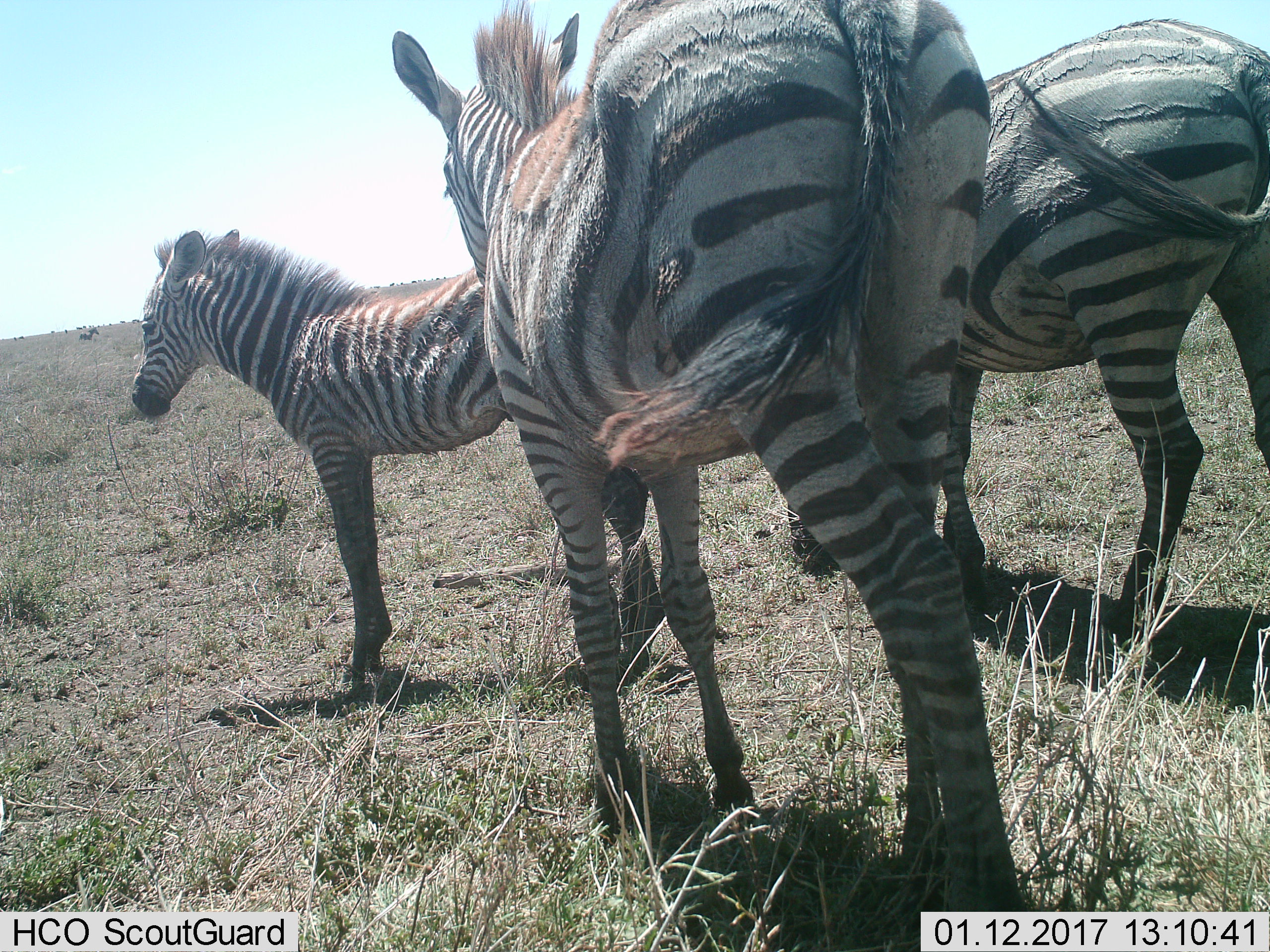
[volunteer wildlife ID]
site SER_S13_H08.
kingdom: Animalia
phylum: Chordata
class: Mammalia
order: Perissodactyla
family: Equidae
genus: Equus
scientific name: Equus quagga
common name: plains zebra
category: zebraplains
Zebraplains (plains zebra) (Equus quagga), count 3. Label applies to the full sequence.